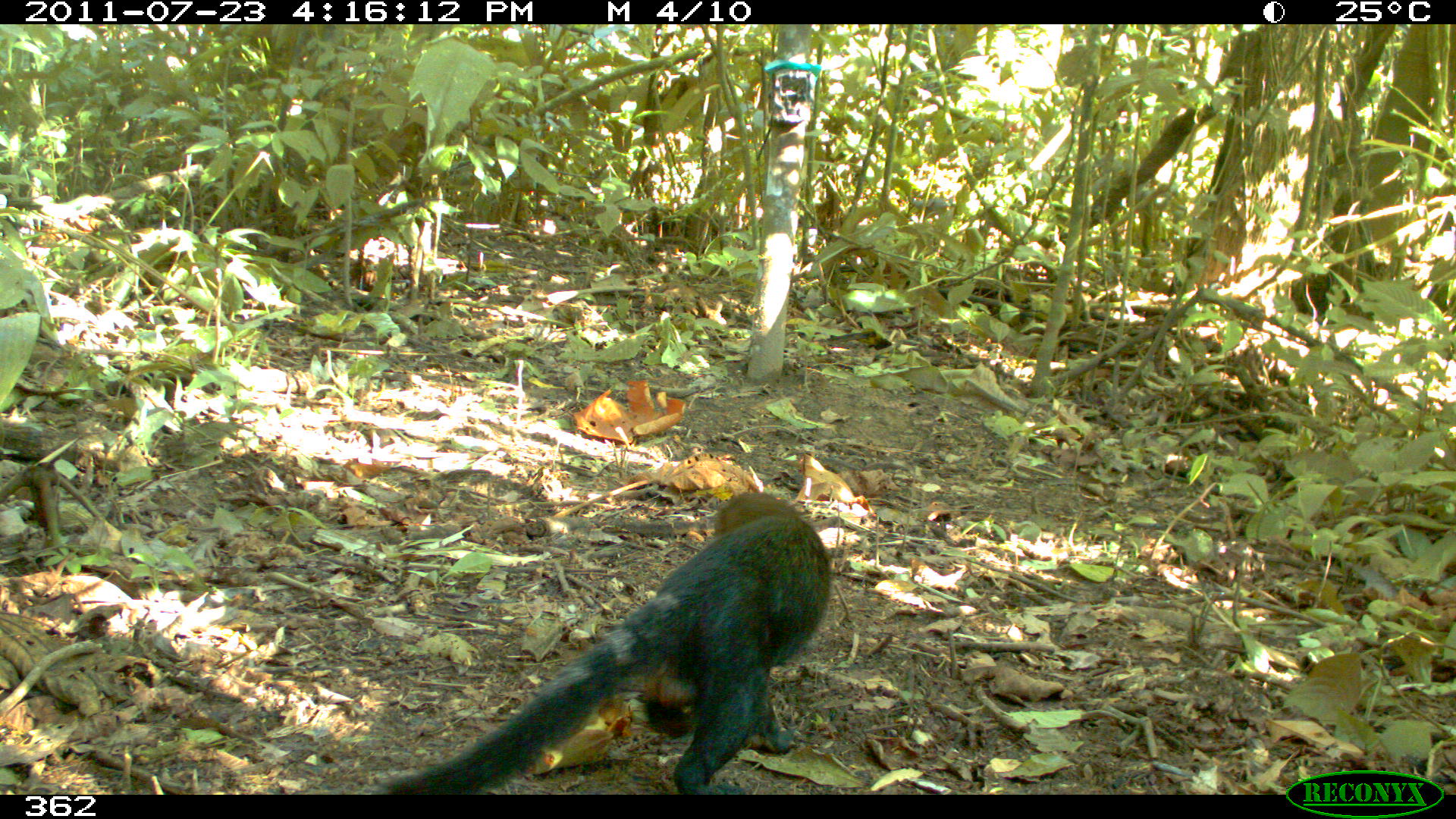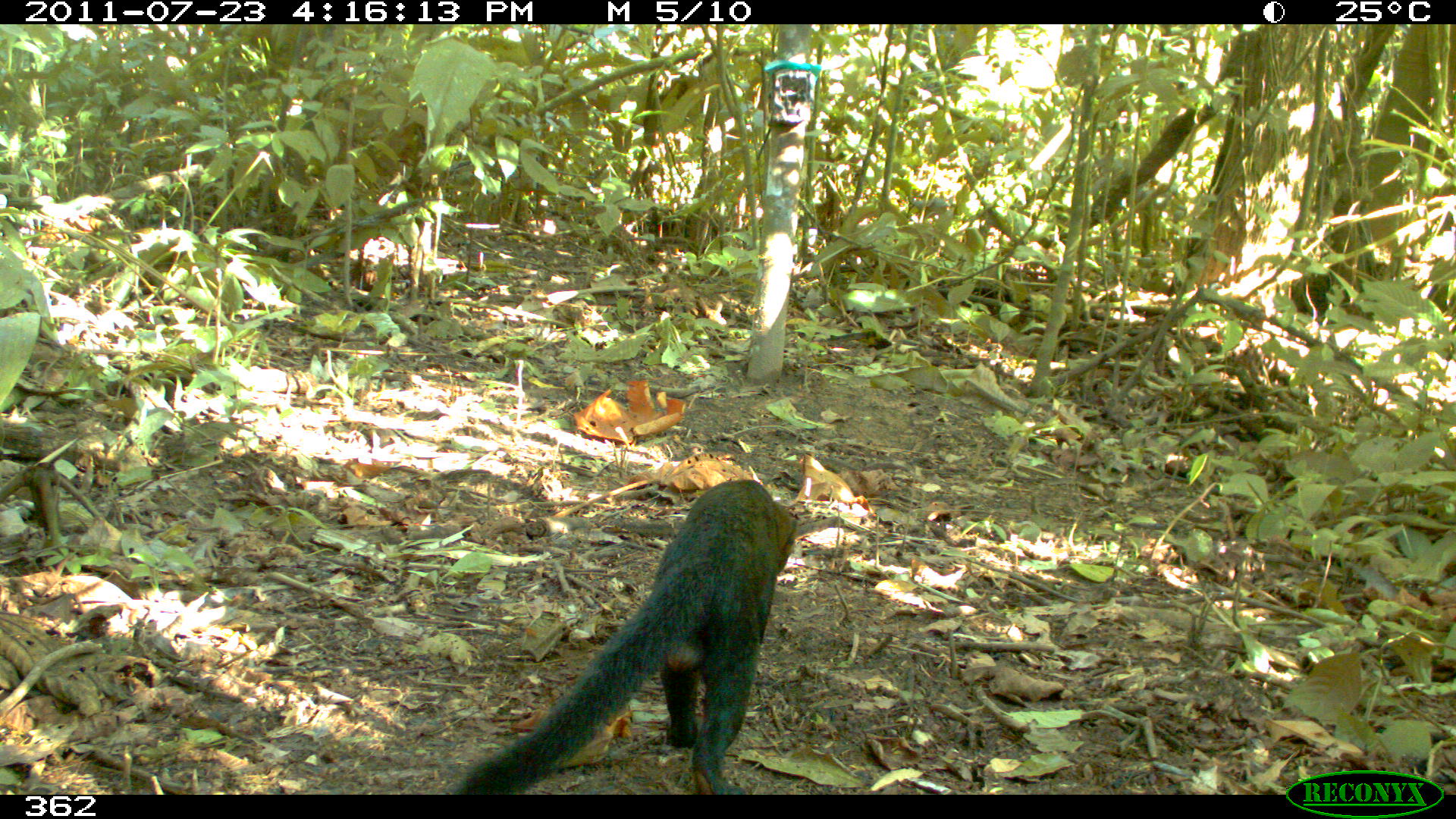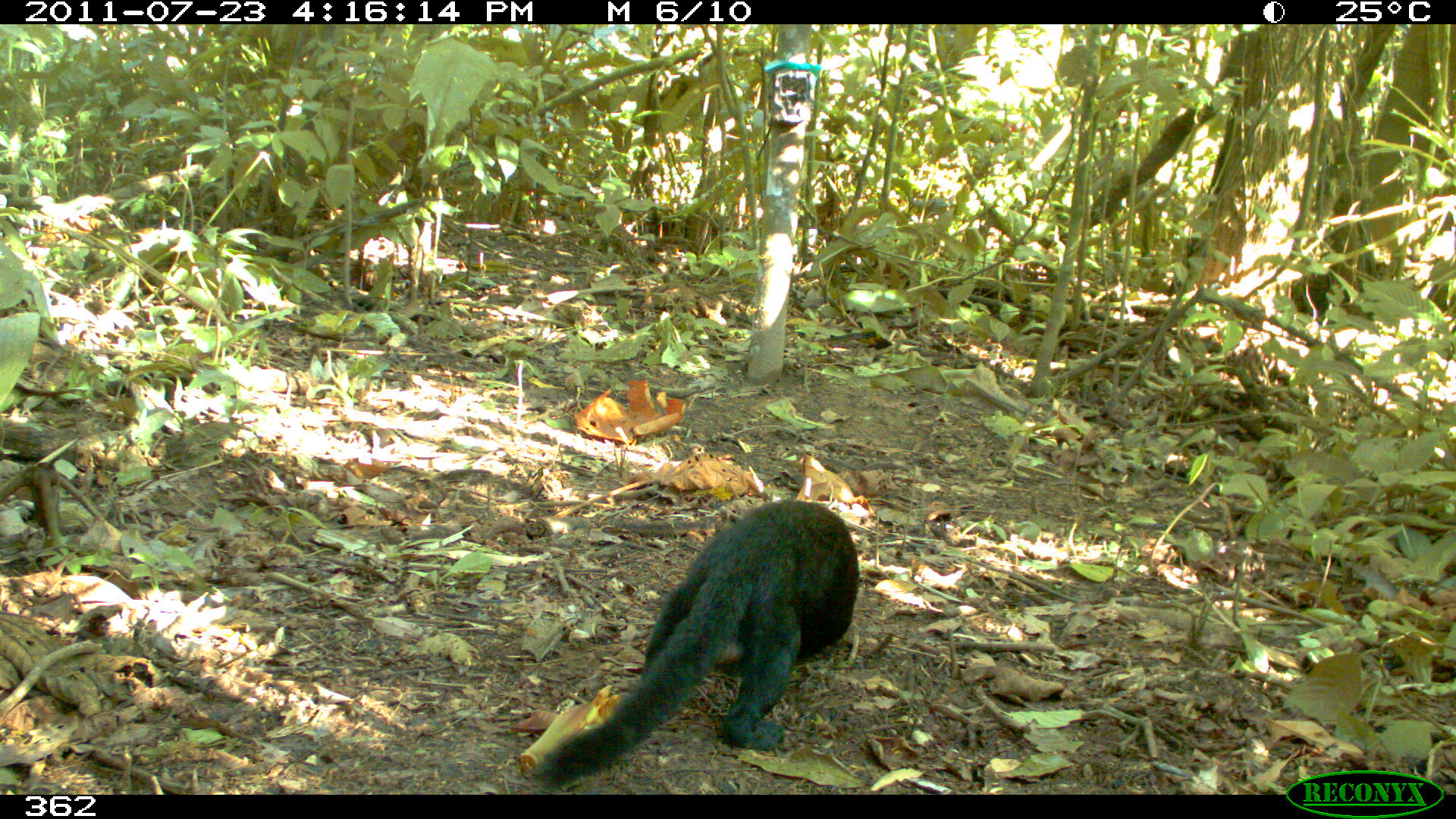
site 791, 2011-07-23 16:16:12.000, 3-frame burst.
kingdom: Animalia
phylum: Chordata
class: Mammalia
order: Carnivora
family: Mustelidae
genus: Eira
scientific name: Eira barbara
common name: tayra